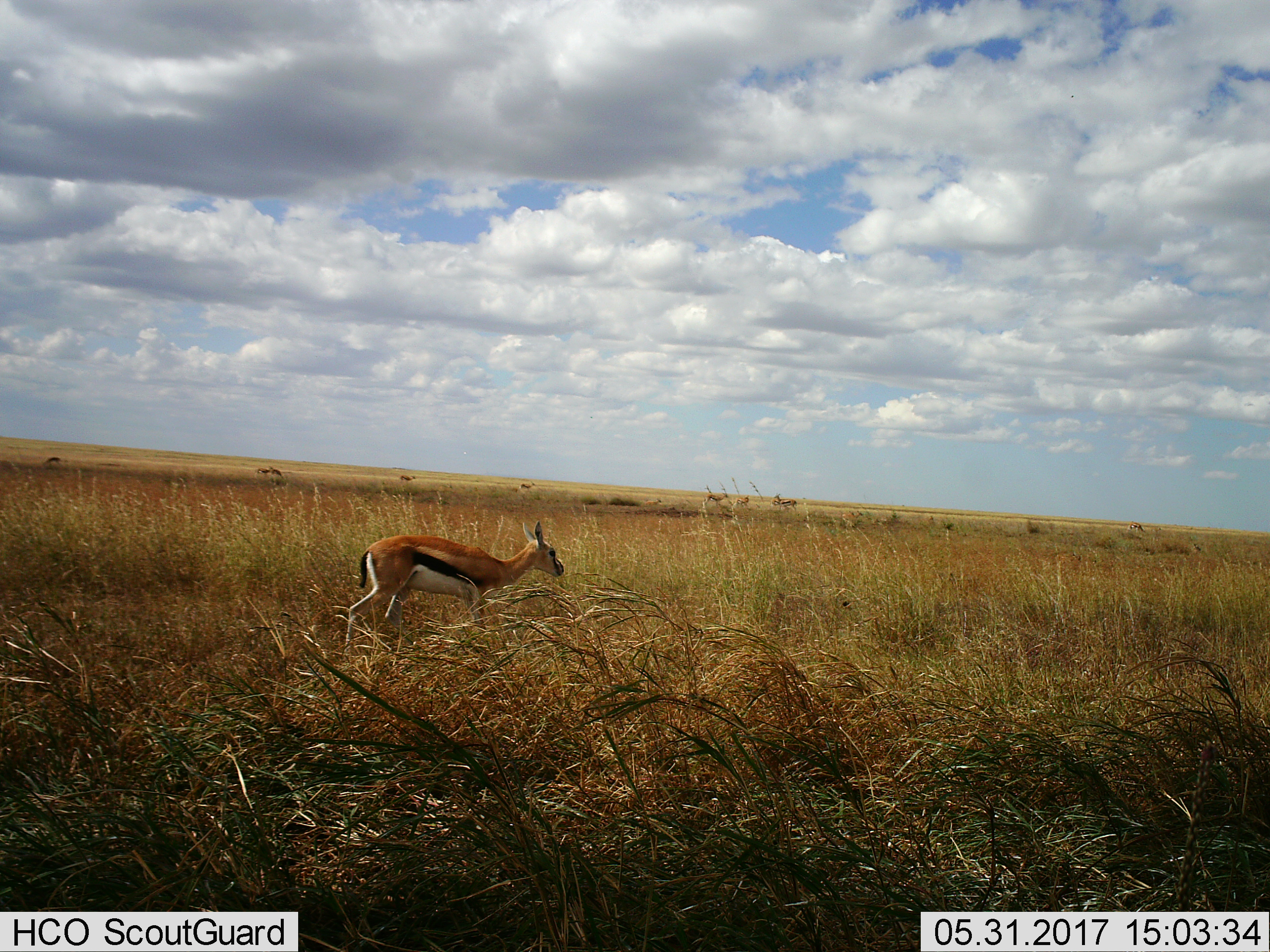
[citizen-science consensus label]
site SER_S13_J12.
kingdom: Animalia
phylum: Chordata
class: Mammalia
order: Artiodactyla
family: Bovidae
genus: Eudorcas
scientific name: Eudorcas thomsonii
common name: thomson's gazelle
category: gazellethomsons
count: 3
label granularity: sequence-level